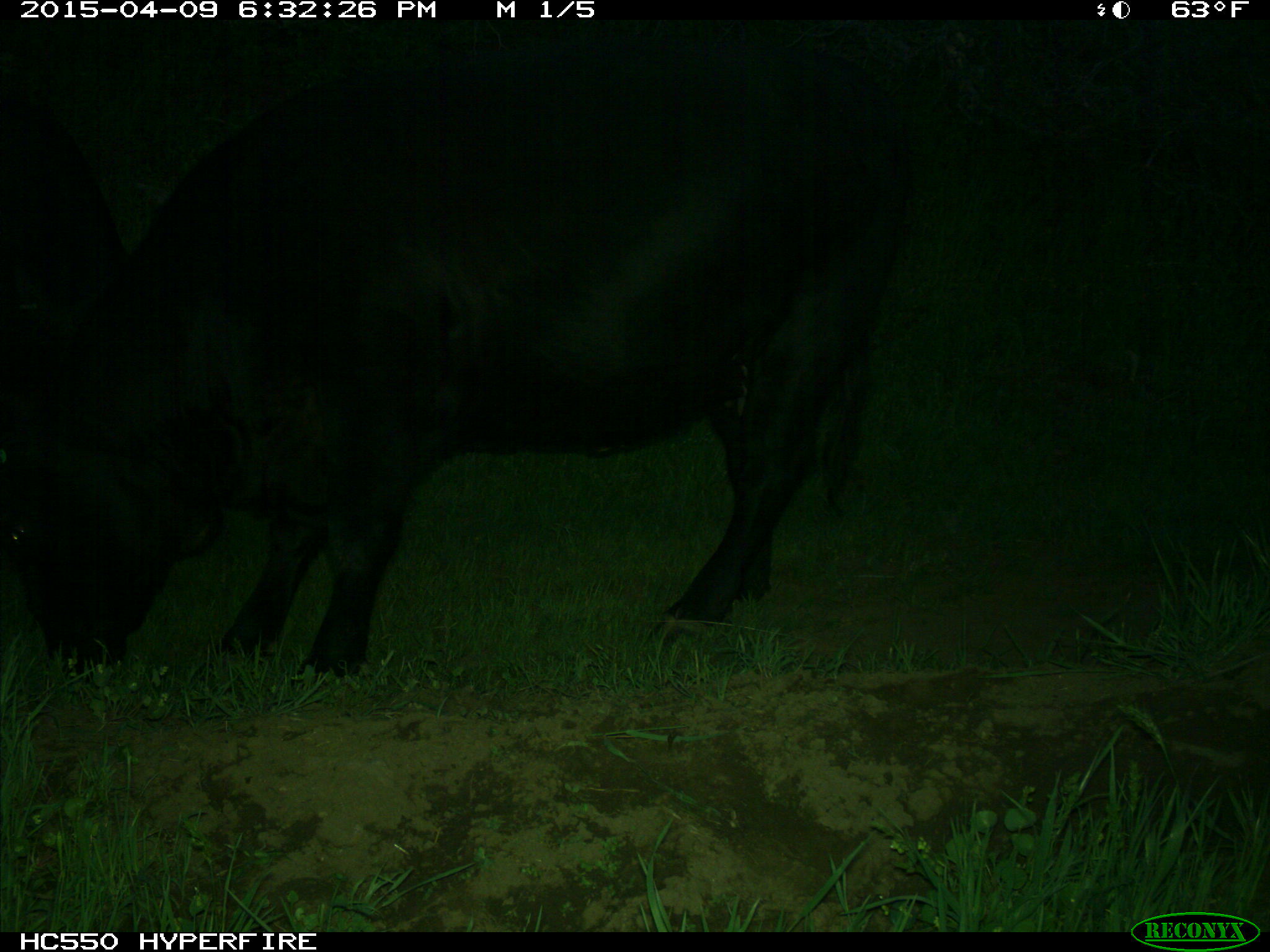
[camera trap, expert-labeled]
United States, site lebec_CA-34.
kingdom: Animalia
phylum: Chordata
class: Mammalia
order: Artiodactyla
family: Bovidae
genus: Bos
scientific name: Bos taurus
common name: domestic cow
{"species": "Bos taurus (domestic cow)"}